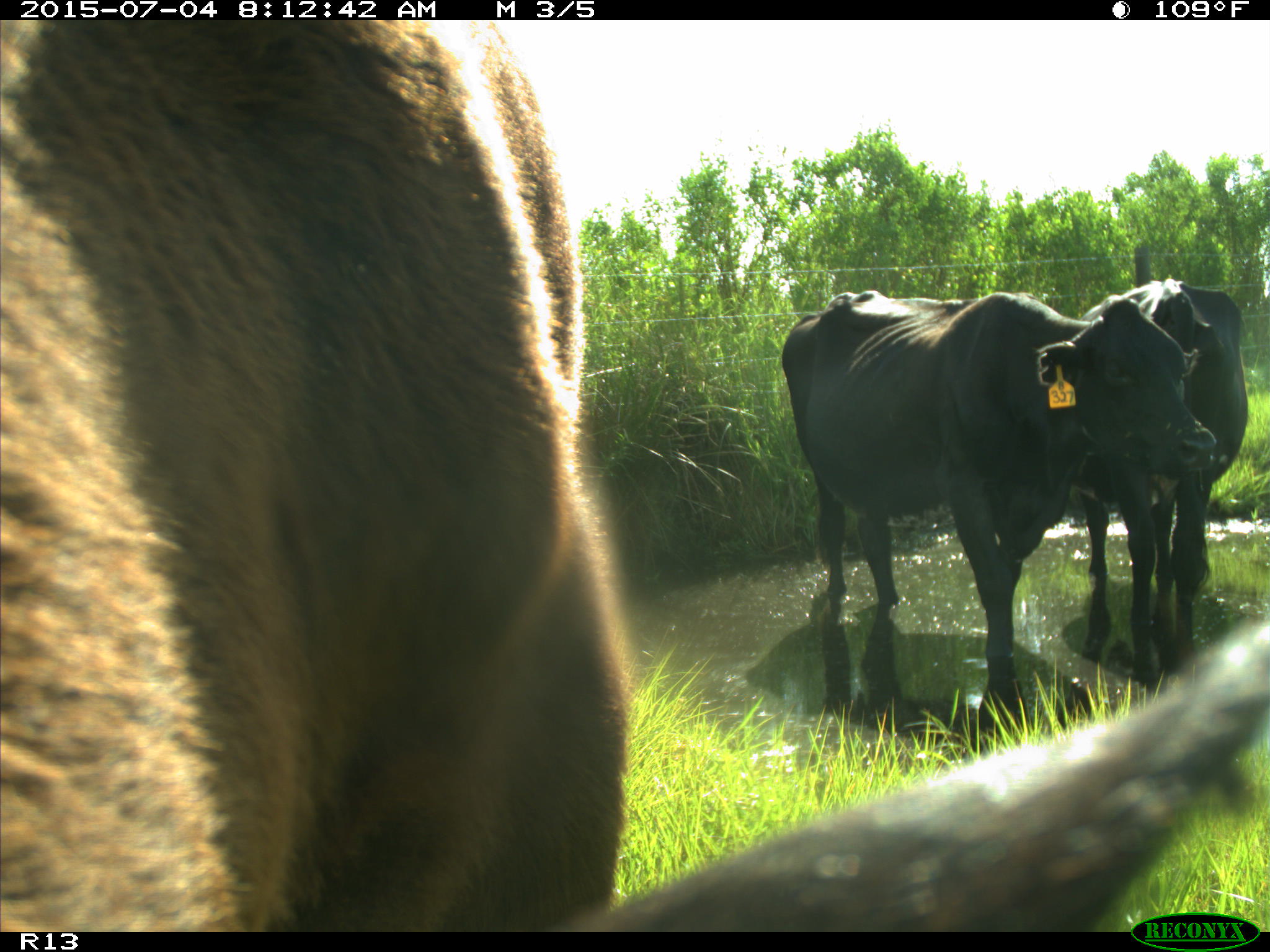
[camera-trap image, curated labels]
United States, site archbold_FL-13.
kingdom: Animalia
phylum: Chordata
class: Mammalia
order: Artiodactyla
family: Bovidae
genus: Bos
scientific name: Bos taurus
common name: domestic cow